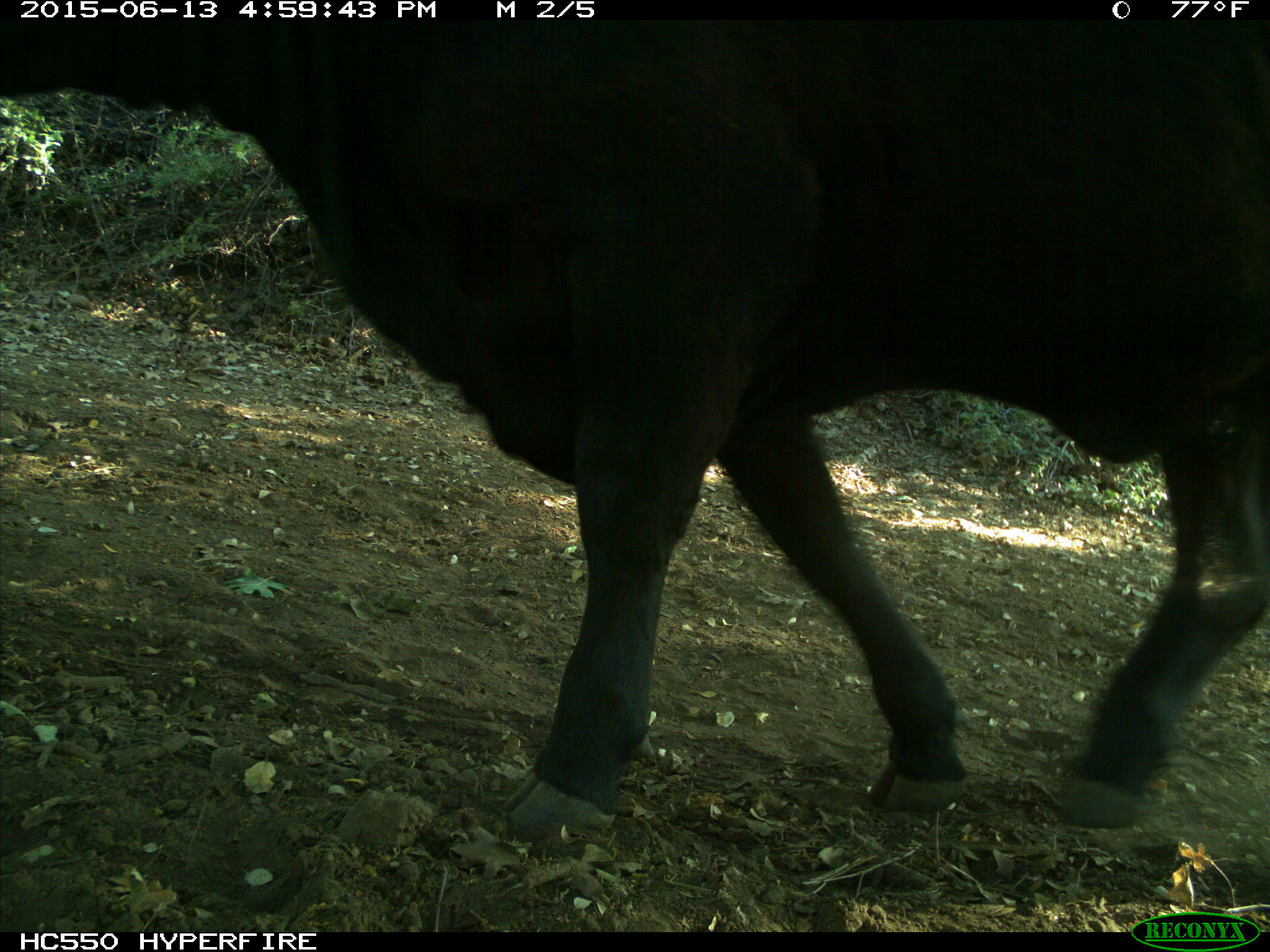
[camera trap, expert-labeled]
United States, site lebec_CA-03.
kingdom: Animalia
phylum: Chordata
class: Mammalia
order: Artiodactyla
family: Bovidae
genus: Bos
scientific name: Bos taurus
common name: domestic cow